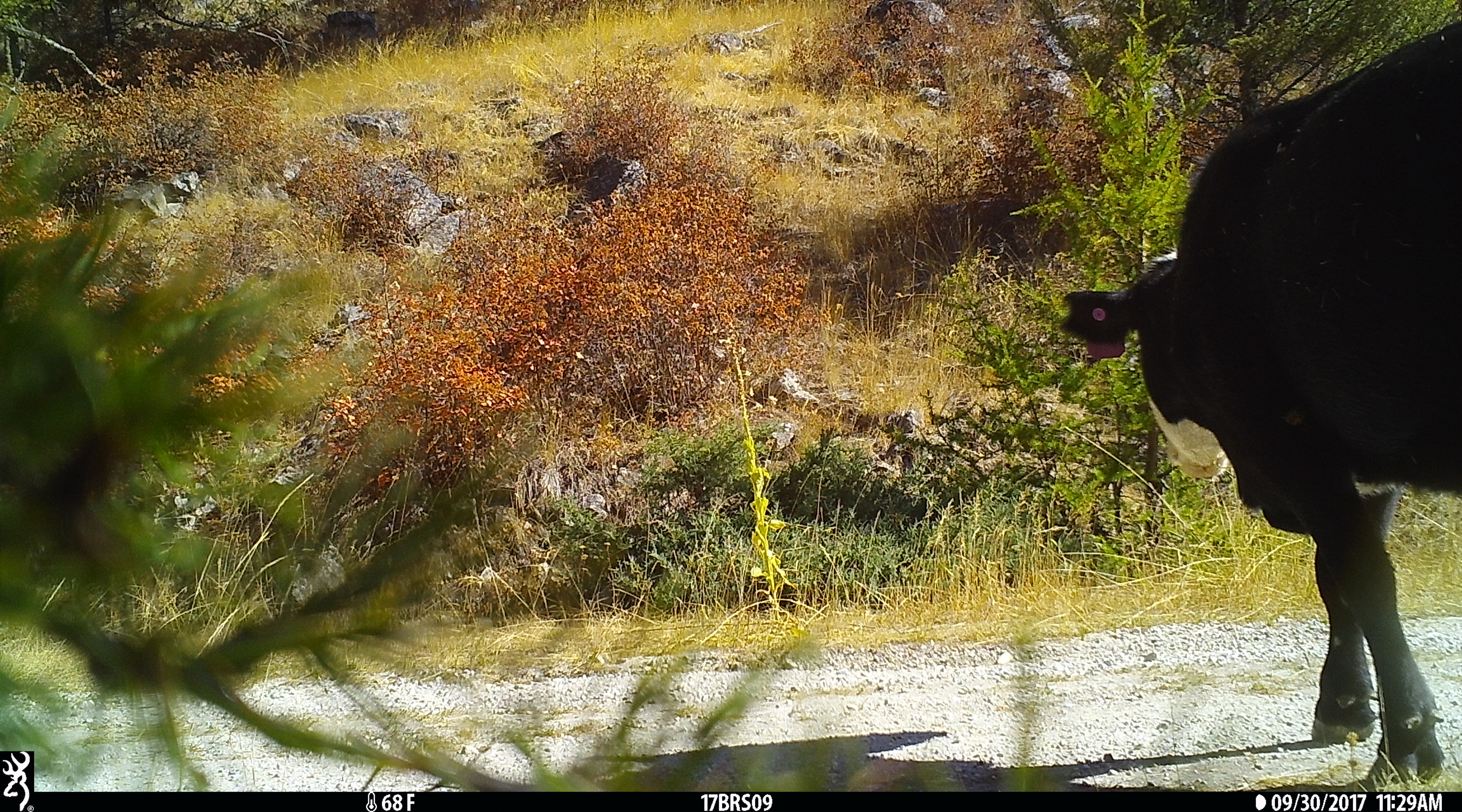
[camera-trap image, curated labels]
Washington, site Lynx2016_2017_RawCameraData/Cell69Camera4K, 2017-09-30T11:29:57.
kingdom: Animalia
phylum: Chordata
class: Mammalia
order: Artiodactyla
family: Bovidae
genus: Bos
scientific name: Bos taurus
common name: domestic cattle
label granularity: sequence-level